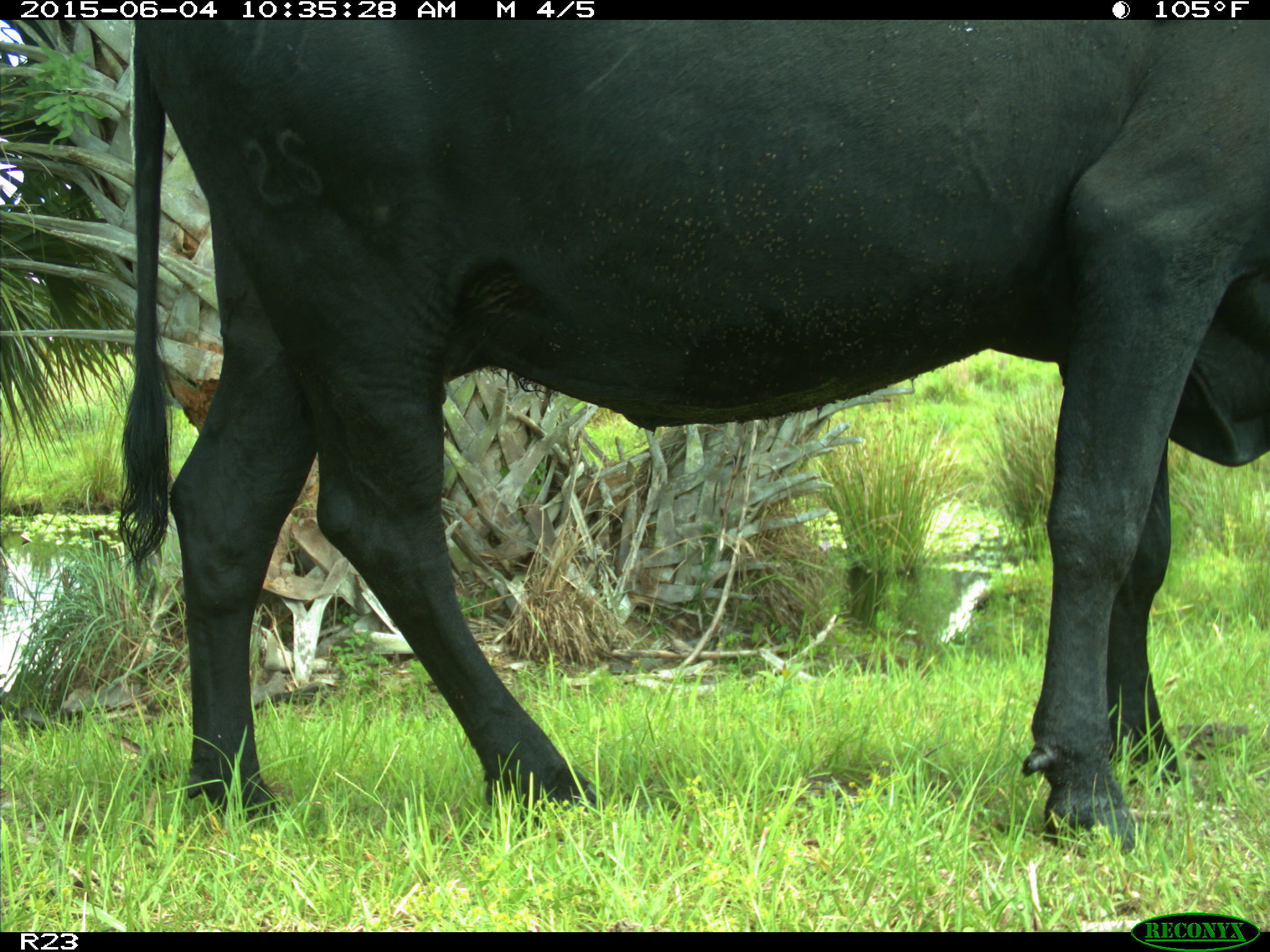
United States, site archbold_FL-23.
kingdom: Animalia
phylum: Chordata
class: Mammalia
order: Artiodactyla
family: Bovidae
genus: Bos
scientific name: Bos taurus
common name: domestic cow